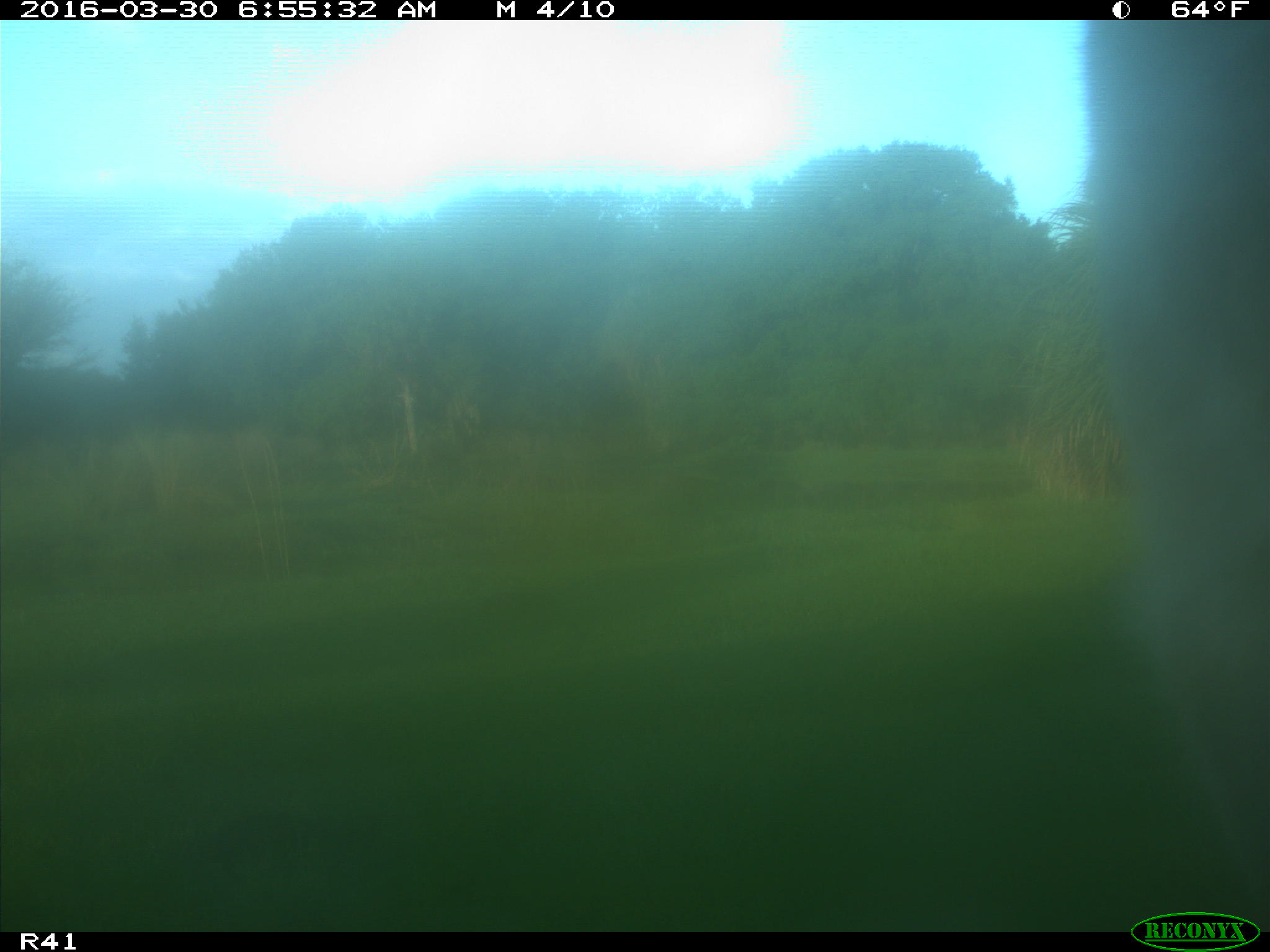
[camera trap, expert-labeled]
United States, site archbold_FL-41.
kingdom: Animalia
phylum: Chordata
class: Mammalia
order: Artiodactyla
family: Bovidae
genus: Bos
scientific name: Bos taurus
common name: domestic cow